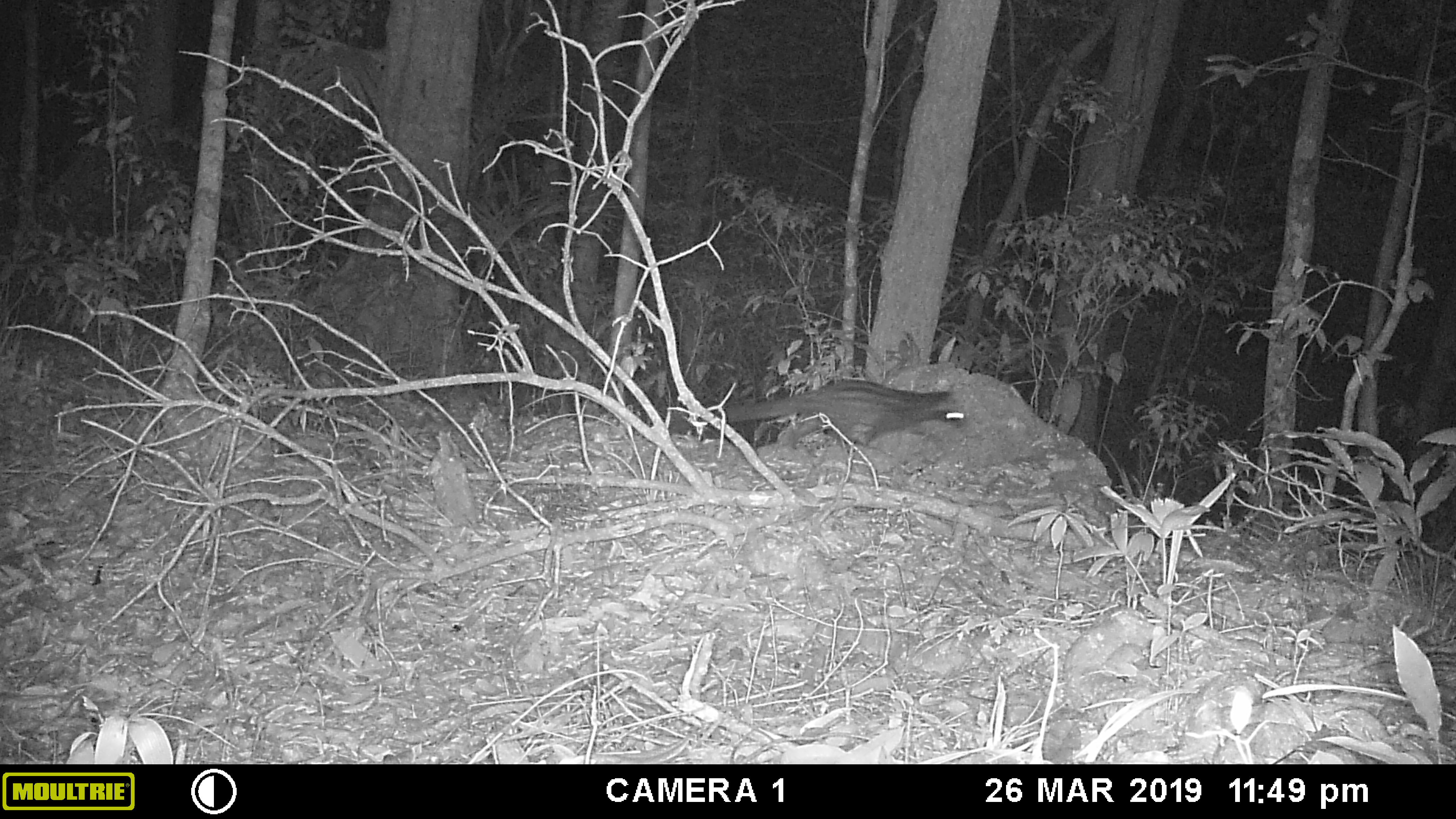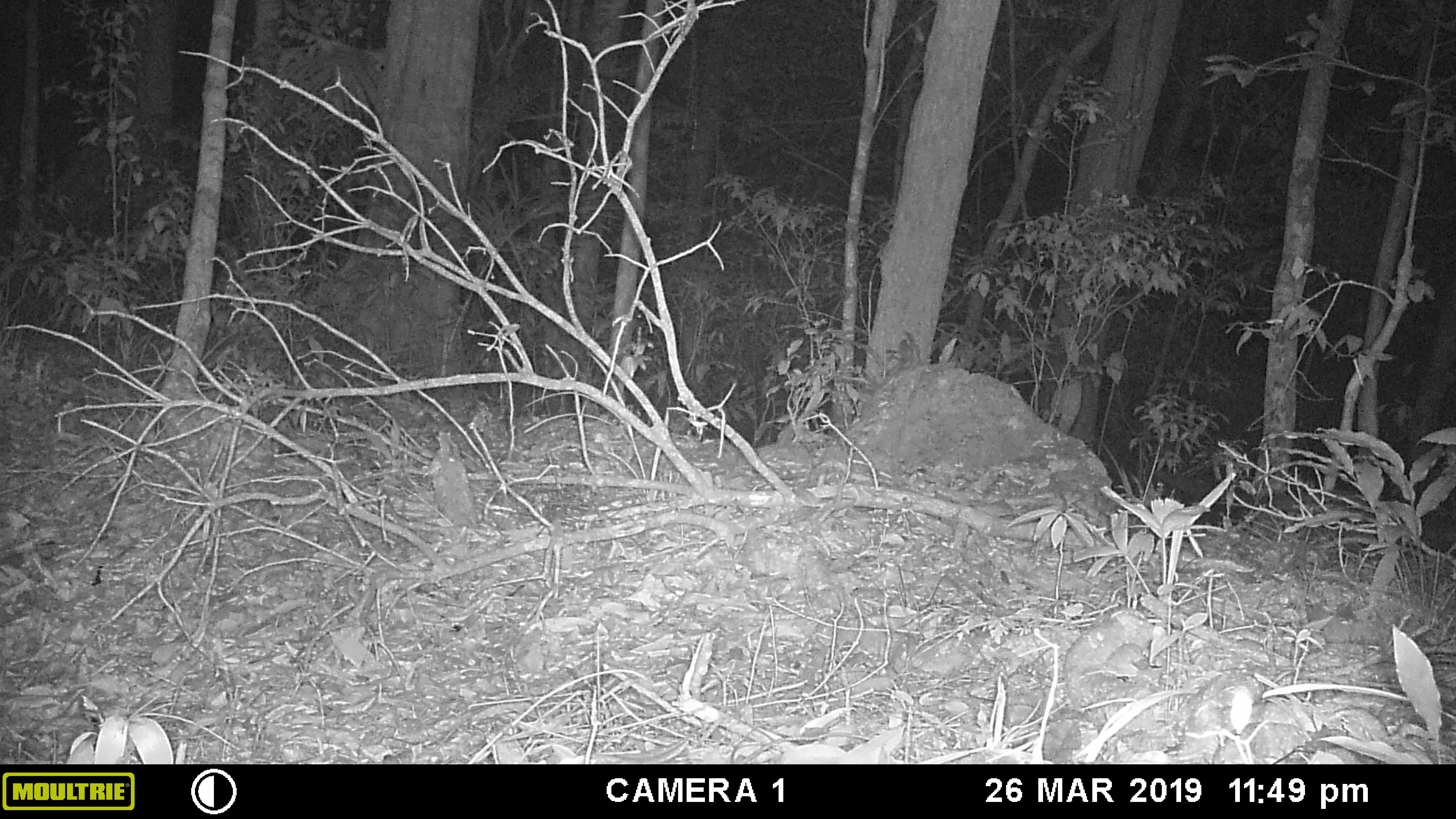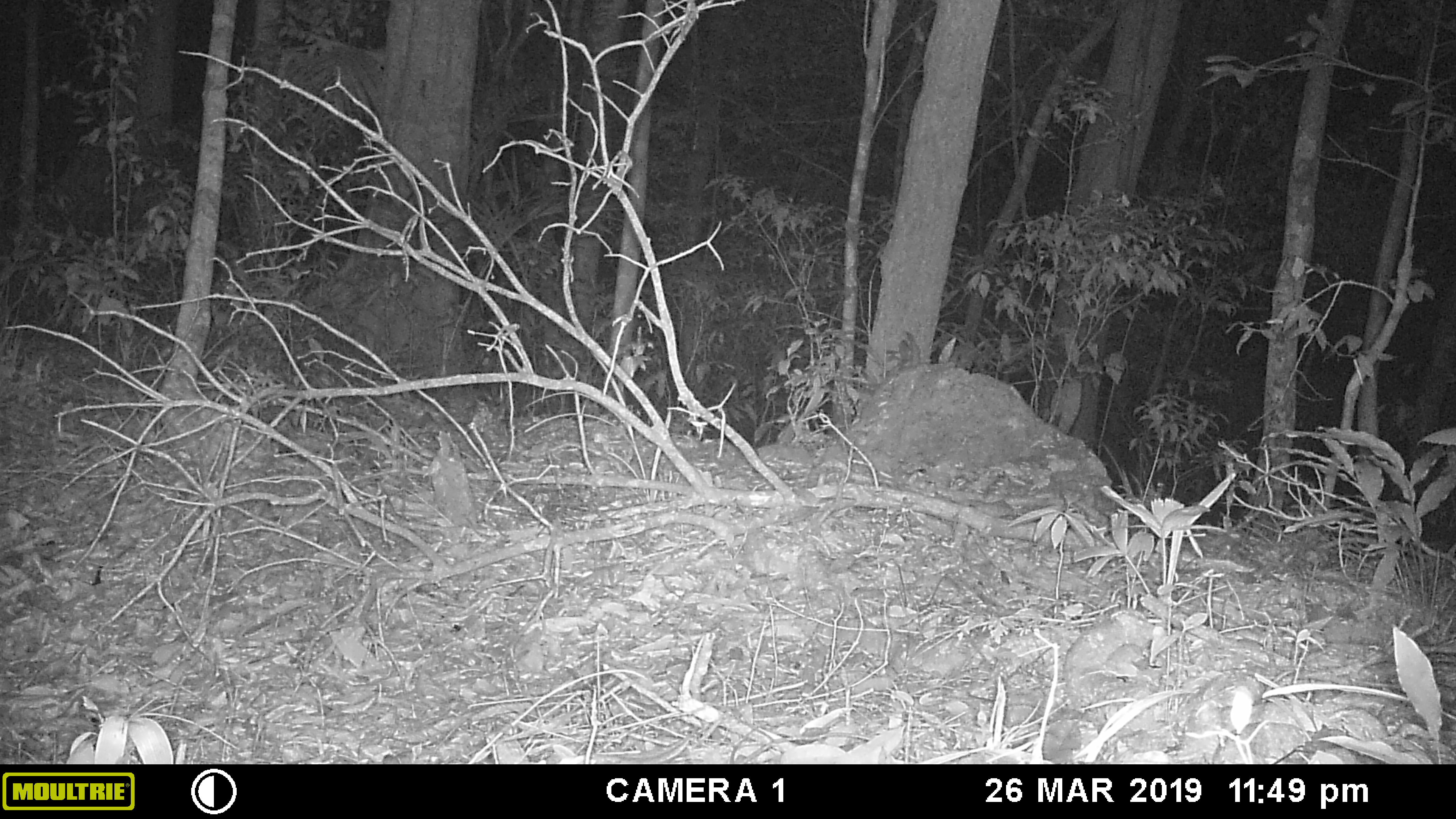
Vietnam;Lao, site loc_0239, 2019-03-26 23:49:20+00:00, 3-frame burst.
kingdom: Animalia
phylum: Chordata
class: Mammalia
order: Carnivora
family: Viverridae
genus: Paradoxurus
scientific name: Paradoxurus hermaphroditus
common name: common palm civet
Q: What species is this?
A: Common palm civet (Paradoxurus hermaphroditus).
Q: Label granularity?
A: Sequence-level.